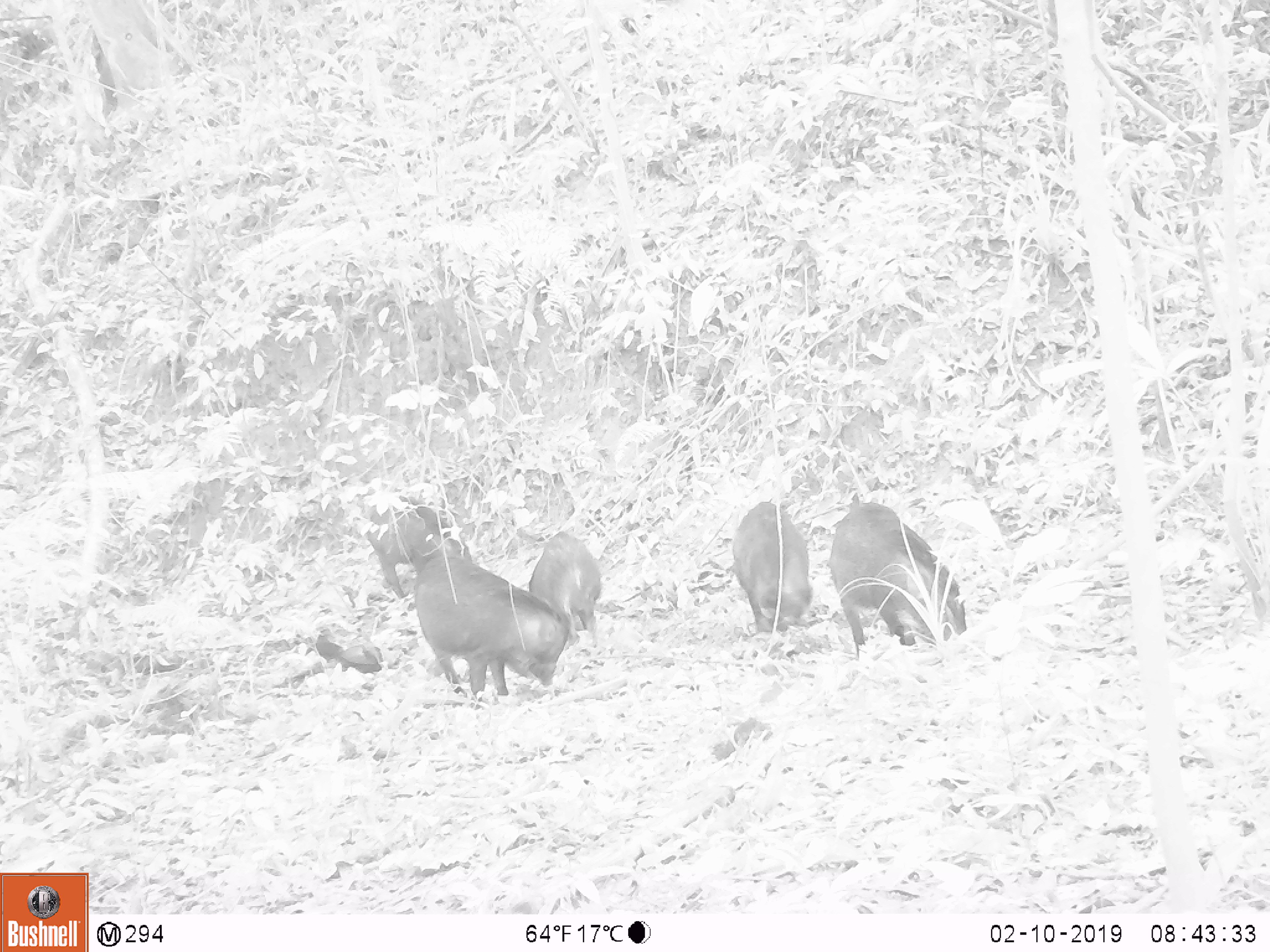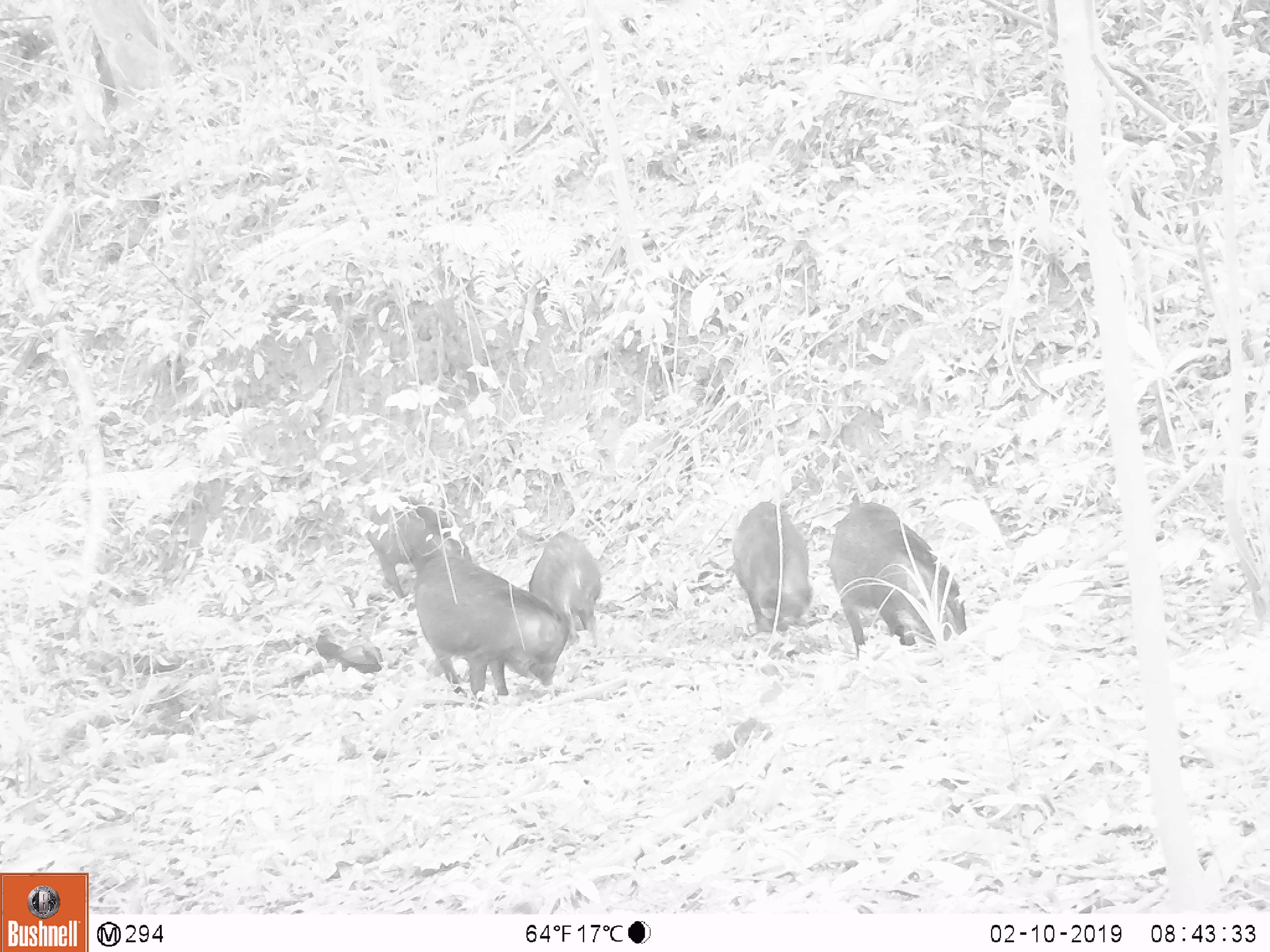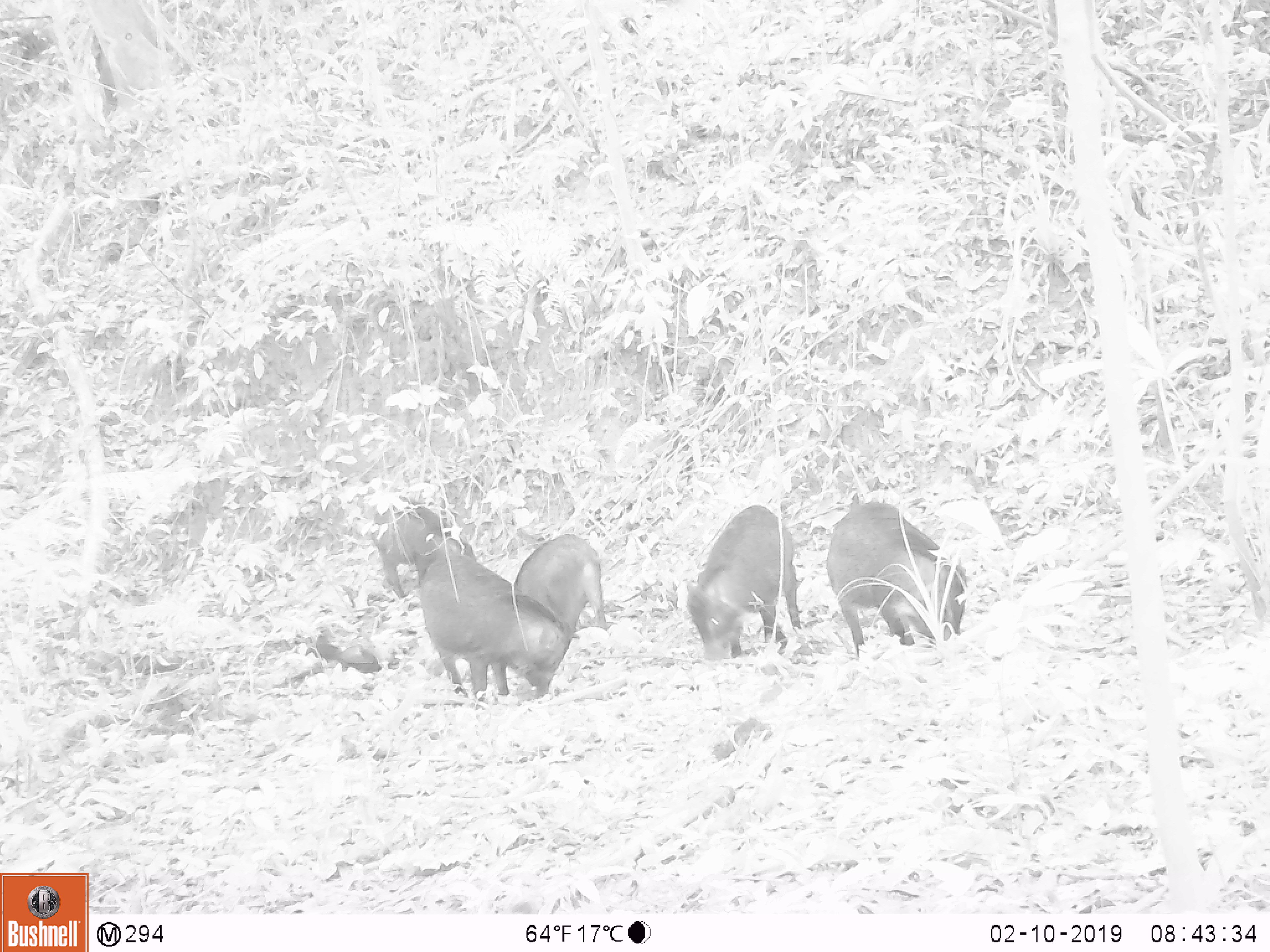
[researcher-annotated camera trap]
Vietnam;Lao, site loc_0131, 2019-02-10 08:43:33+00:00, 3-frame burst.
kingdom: Animalia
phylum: Chordata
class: Aves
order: Galliformes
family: Phasianidae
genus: Gallus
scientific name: Gallus gallus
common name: red junglefowl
Red junglefowl (Gallus gallus). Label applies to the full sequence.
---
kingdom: Animalia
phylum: Chordata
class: Mammalia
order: Artiodactyla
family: Suidae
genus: Sus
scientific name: Sus scrofa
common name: eurasian wild pig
Eurasian wild pig (Sus scrofa). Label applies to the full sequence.